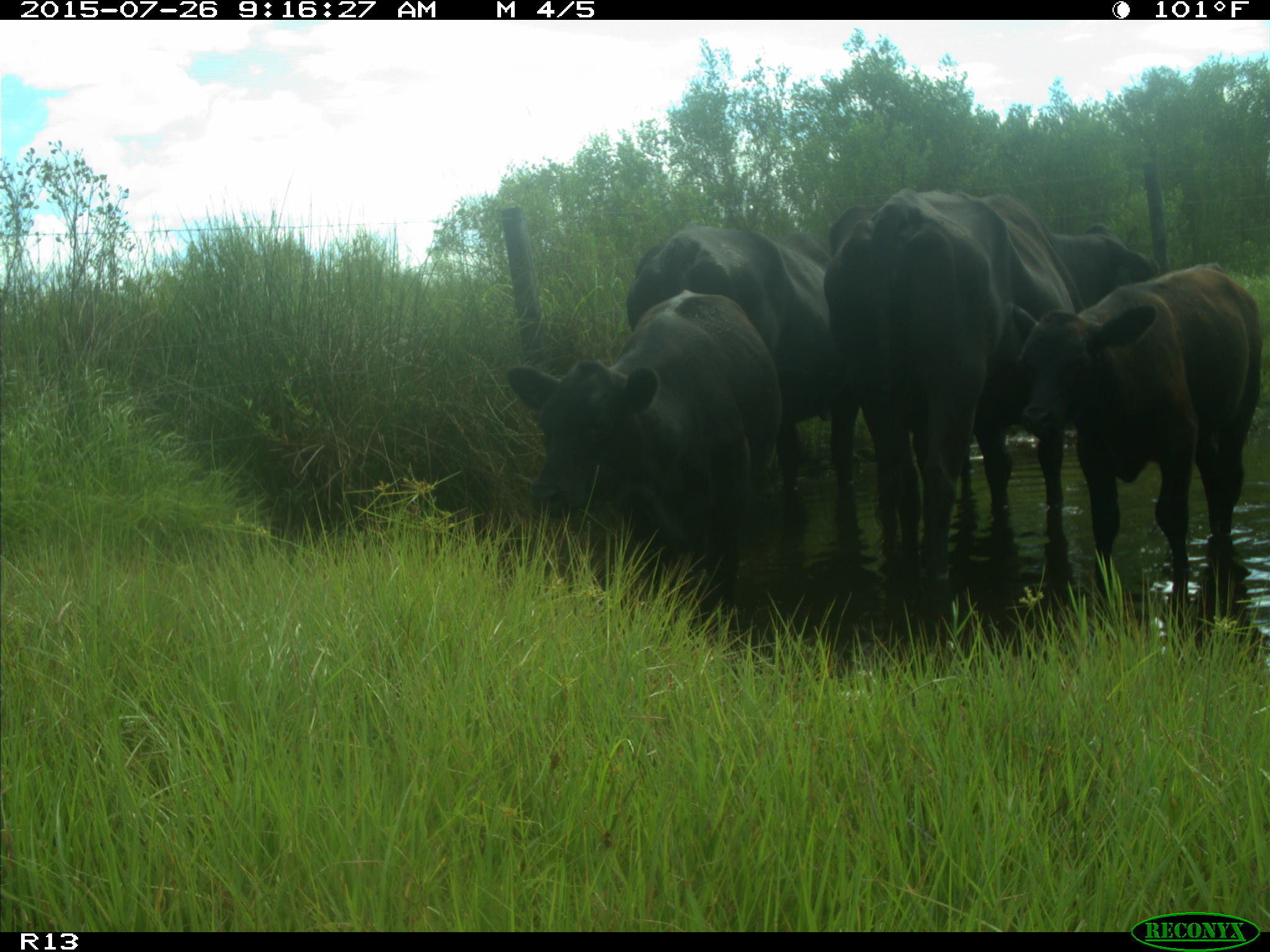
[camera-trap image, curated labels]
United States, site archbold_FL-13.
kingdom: Animalia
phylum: Chordata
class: Mammalia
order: Artiodactyla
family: Bovidae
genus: Bos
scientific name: Bos taurus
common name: domestic cow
Bos taurus (domestic cow).